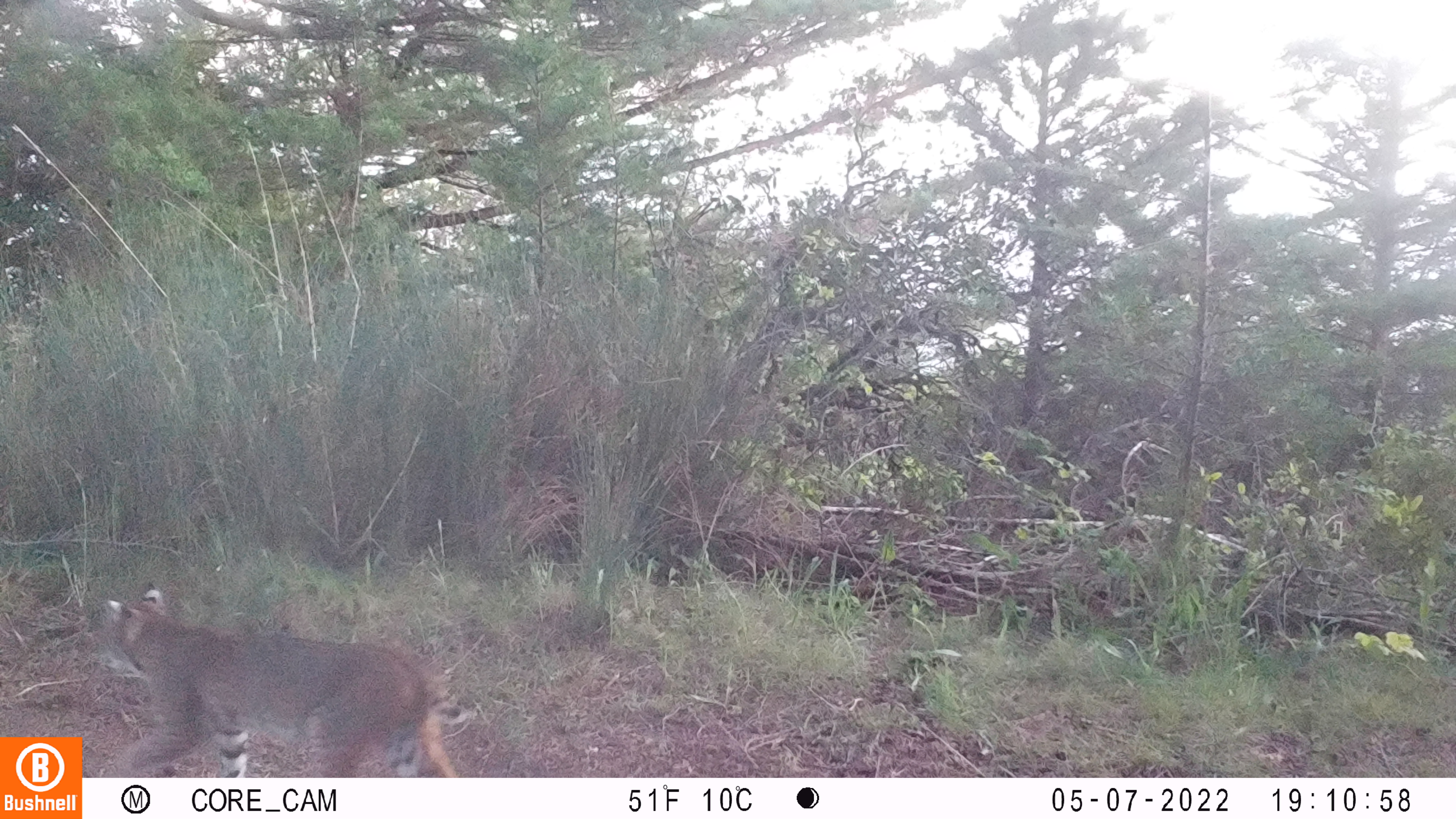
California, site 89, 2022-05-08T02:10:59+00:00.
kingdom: Animalia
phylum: Chordata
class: Mammalia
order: Carnivora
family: Felidae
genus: Lynx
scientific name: Lynx rufus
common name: bobcat